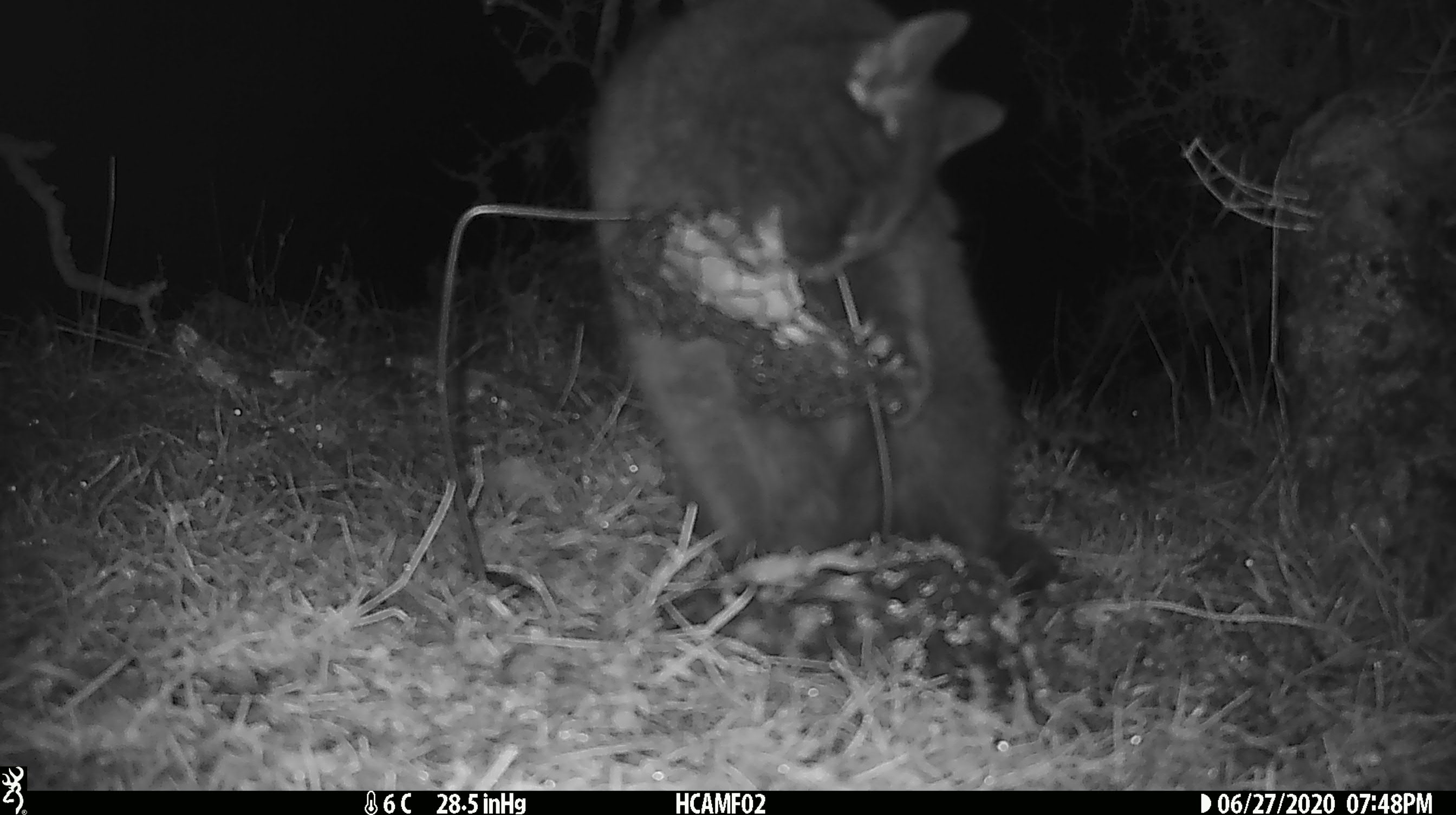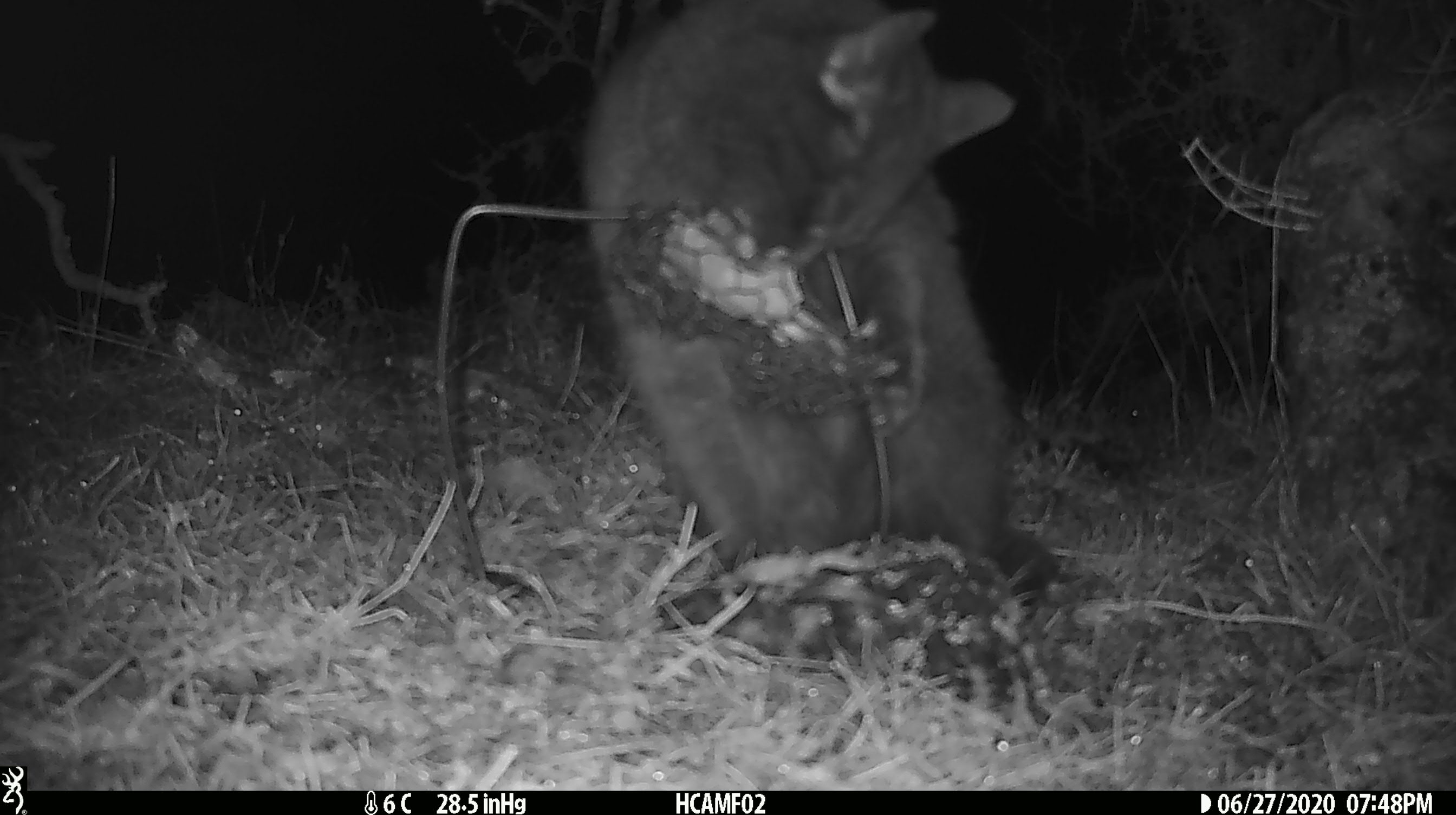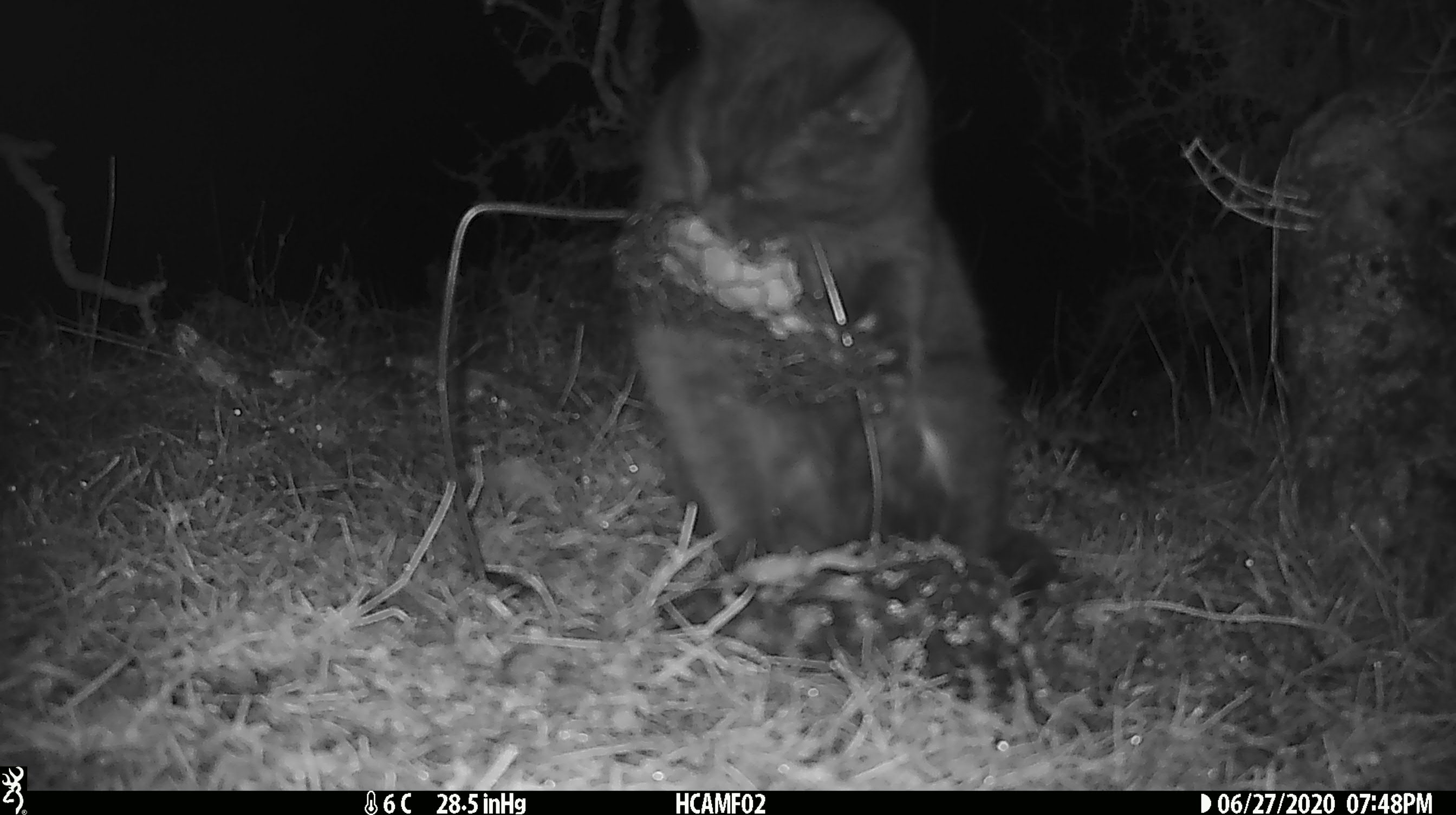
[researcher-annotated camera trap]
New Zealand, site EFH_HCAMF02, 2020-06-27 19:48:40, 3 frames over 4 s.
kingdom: Animalia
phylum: Chordata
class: Mammalia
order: Carnivora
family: Felidae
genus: Felis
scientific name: Felis catus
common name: domestic cat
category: cat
Cat (domestic cat) (Felis catus).